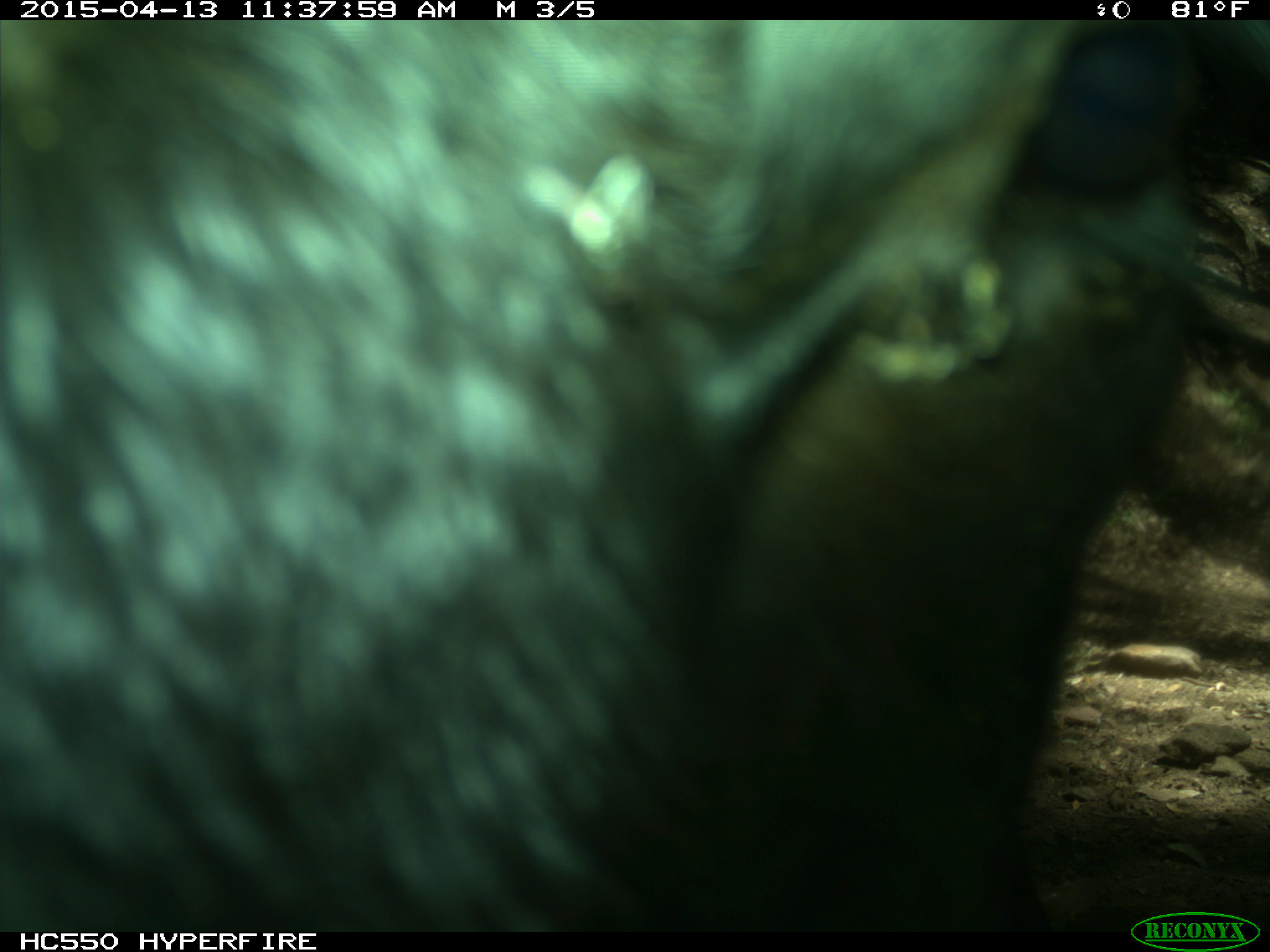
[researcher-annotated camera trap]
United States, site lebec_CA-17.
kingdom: Animalia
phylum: Chordata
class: Mammalia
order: Artiodactyla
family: Bovidae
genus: Bos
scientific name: Bos taurus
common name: domestic cow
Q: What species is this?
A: Bos taurus (domestic cow).